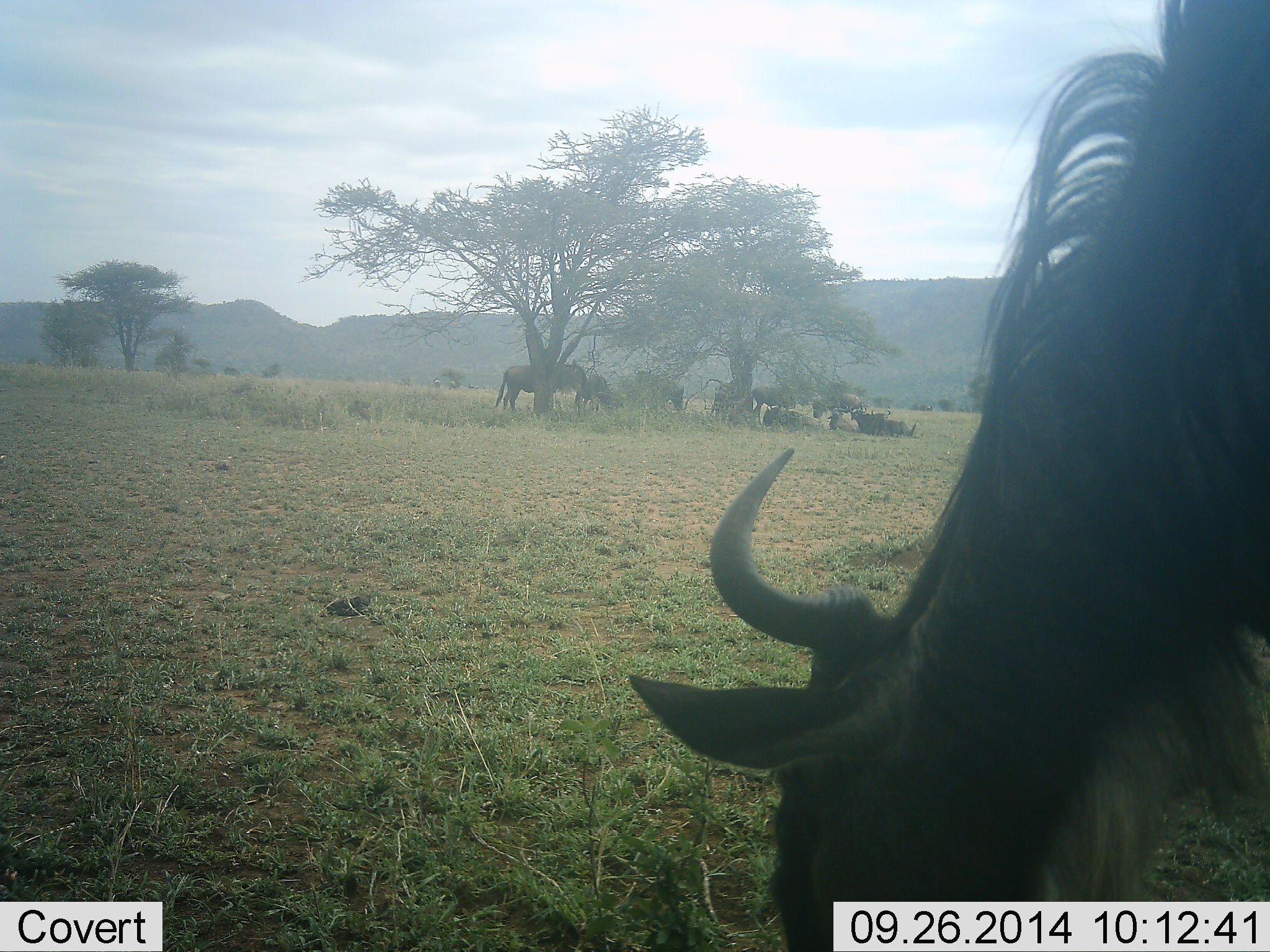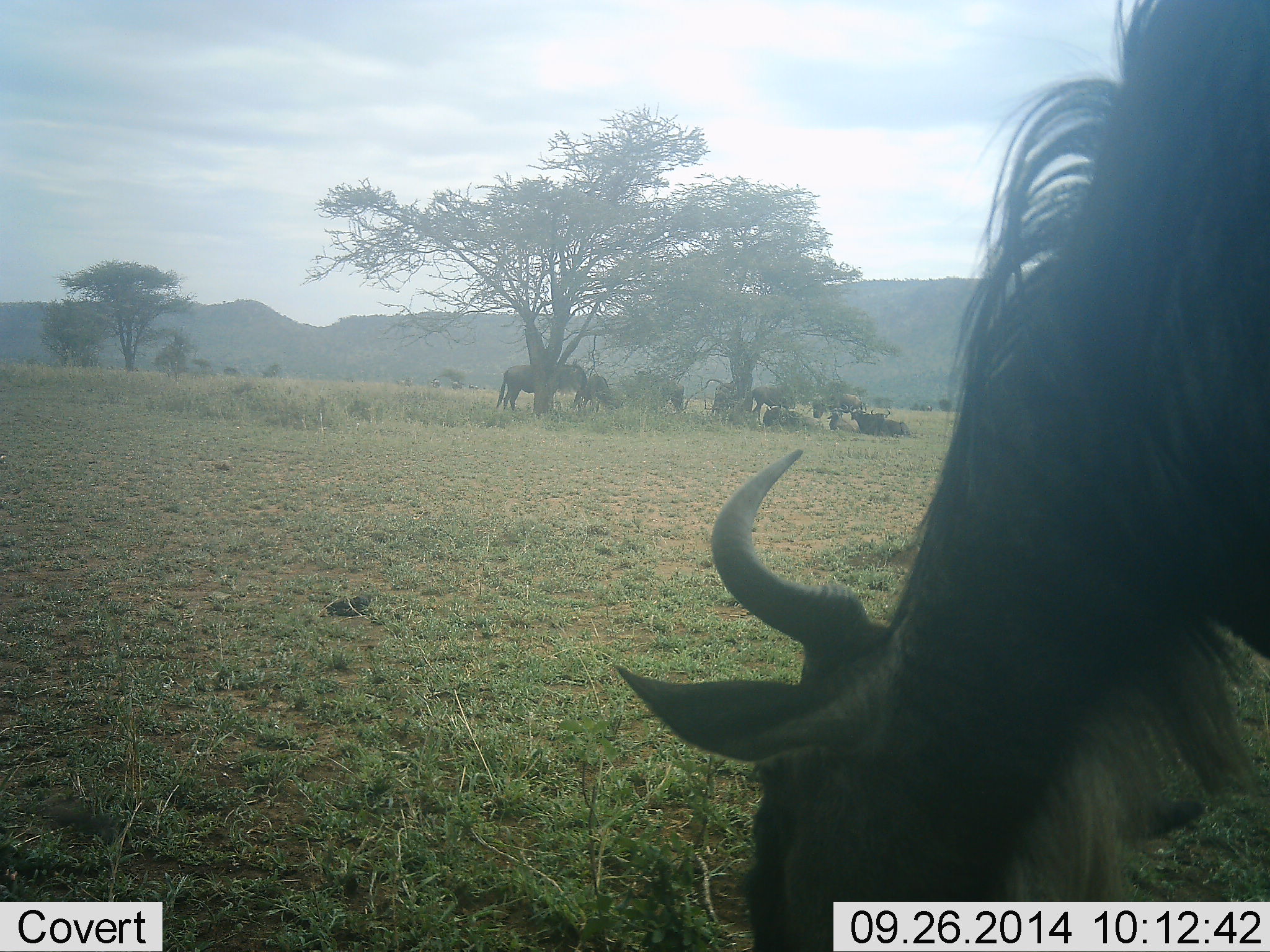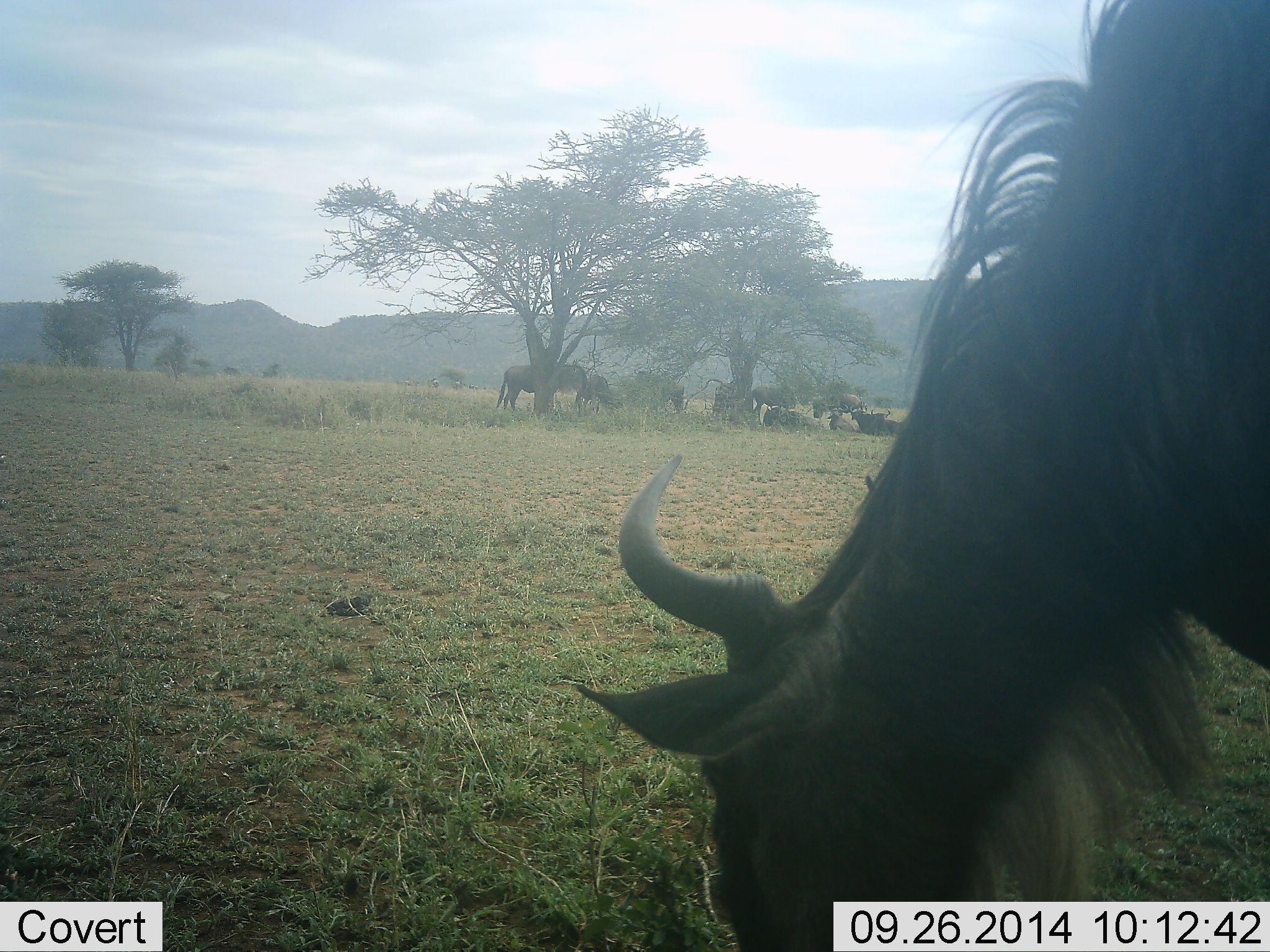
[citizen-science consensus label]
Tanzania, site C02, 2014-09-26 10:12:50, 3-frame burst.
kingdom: Animalia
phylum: Chordata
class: Mammalia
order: Artiodactyla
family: Bovidae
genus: Connochaetes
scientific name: Connochaetes taurinus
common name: blue wildebeest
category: wildebeest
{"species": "wildebeest (blue wildebeest) (Connochaetes taurinus)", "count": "11-50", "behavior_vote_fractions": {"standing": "90%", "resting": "80%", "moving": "30%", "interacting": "0%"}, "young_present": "0%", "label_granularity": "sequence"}